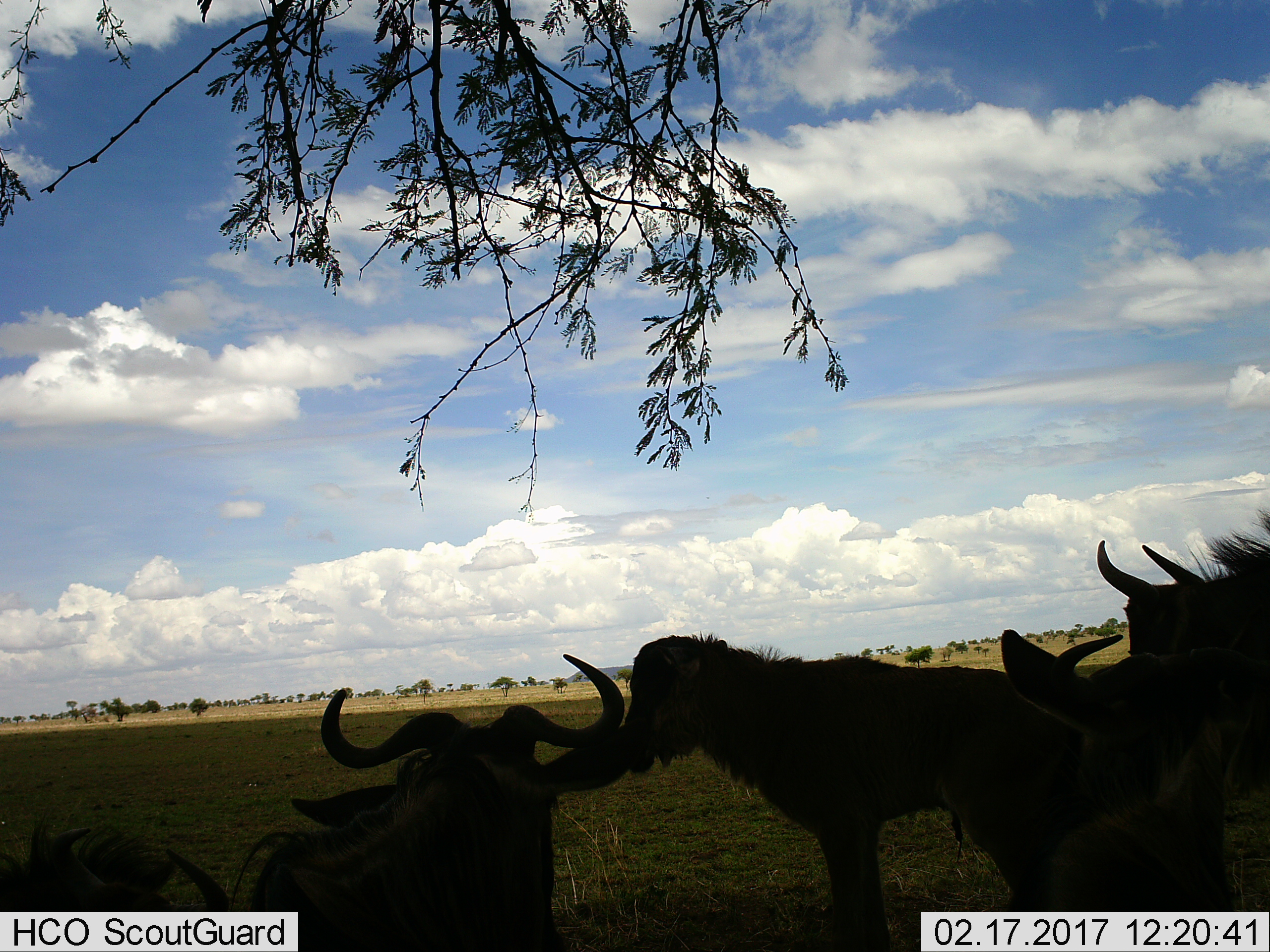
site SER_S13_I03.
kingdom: Animalia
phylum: Chordata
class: Mammalia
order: Artiodactyla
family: Bovidae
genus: Connochaetes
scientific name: Connochaetes taurinus taurinus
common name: blue wildebeest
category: wildebeestblue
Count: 4.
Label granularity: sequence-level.